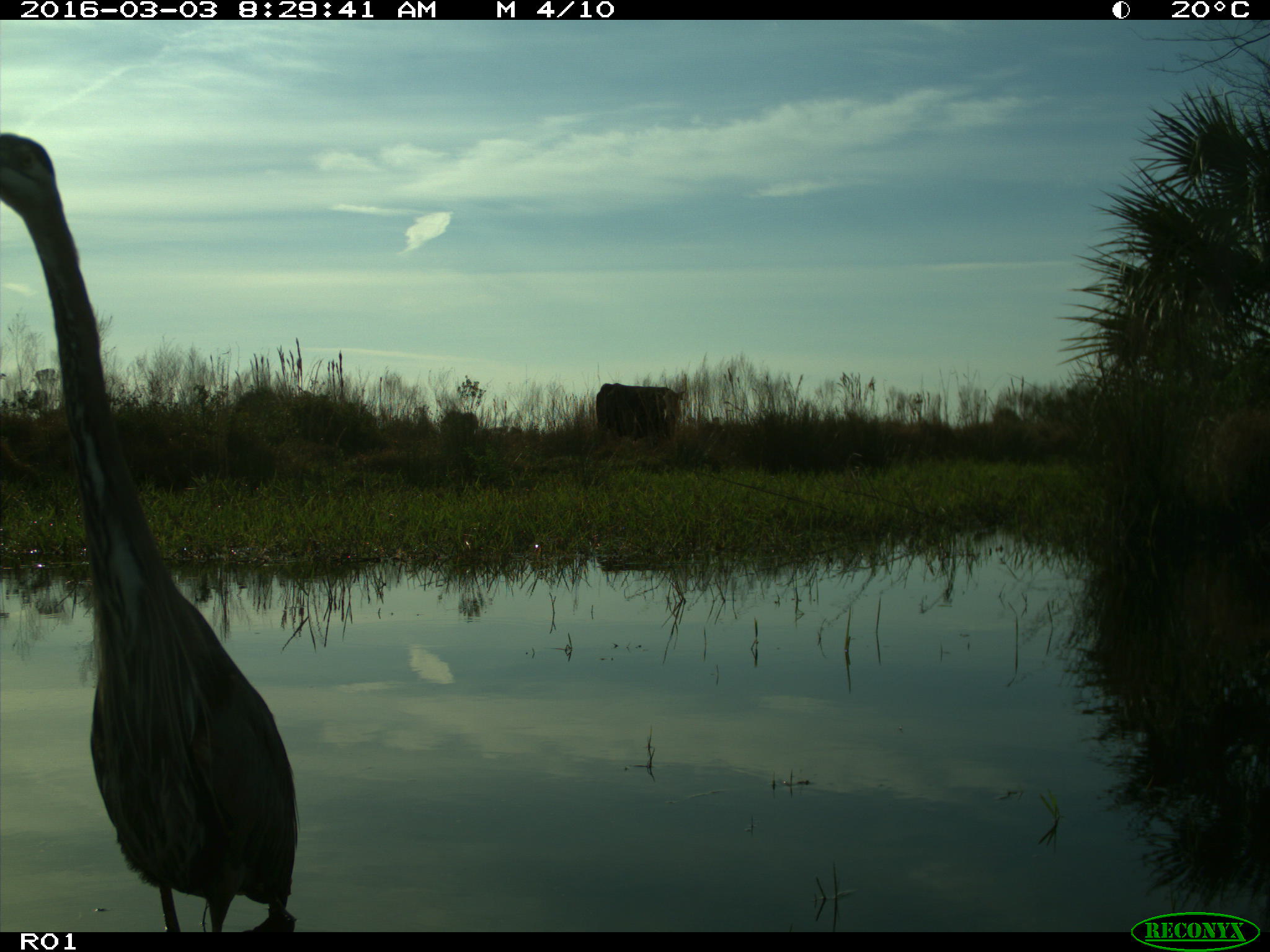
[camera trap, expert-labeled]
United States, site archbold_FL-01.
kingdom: Animalia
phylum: Chordata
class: Mammalia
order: Artiodactyla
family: Bovidae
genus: Bos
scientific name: Bos taurus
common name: domestic cow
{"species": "Bos taurus (domestic cow)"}